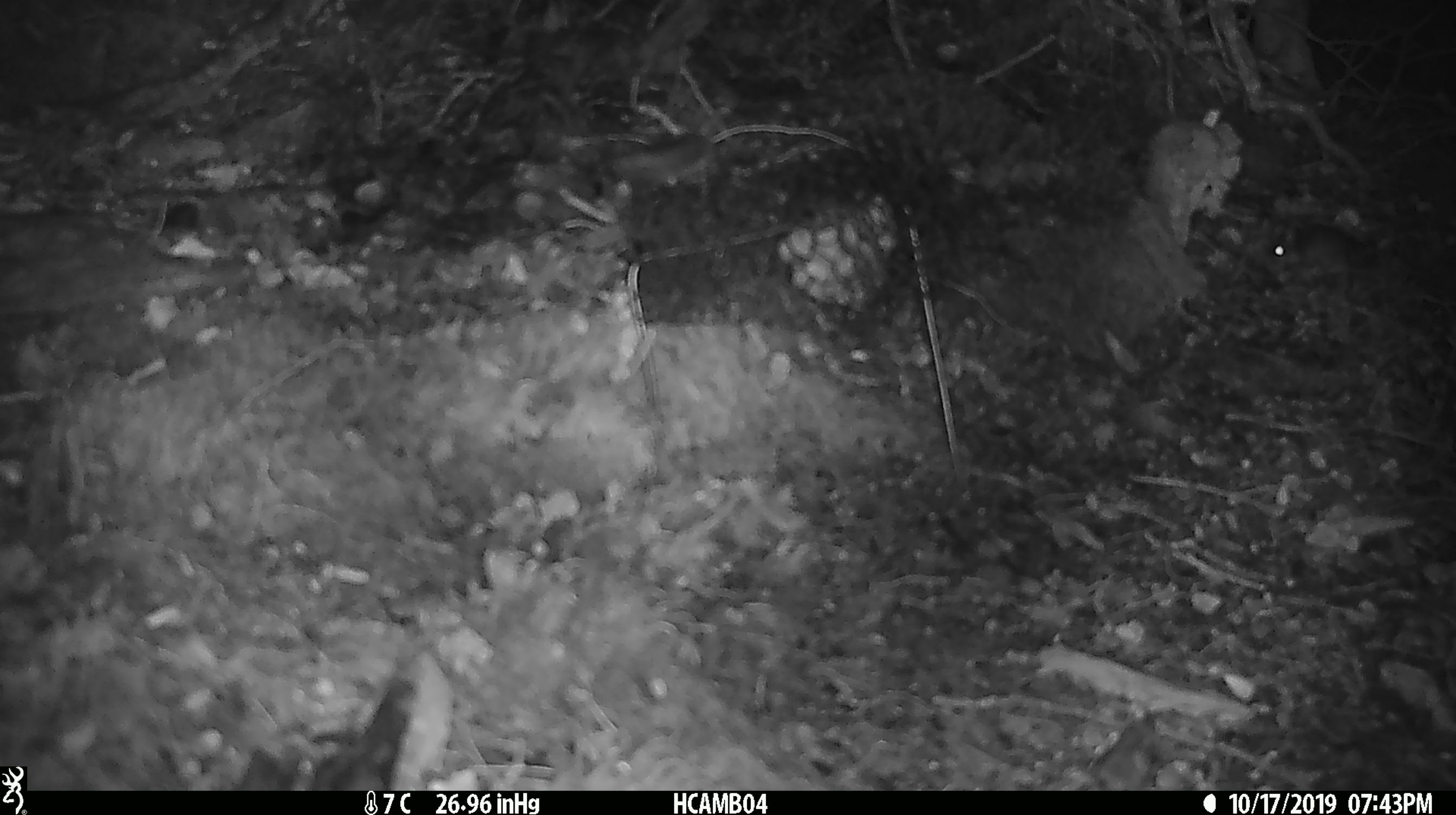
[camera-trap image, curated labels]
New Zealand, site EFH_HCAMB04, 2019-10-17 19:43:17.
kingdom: Animalia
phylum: Chordata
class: Mammalia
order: Rodentia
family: Muridae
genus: Mus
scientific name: Mus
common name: mouse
Mouse (Mus).